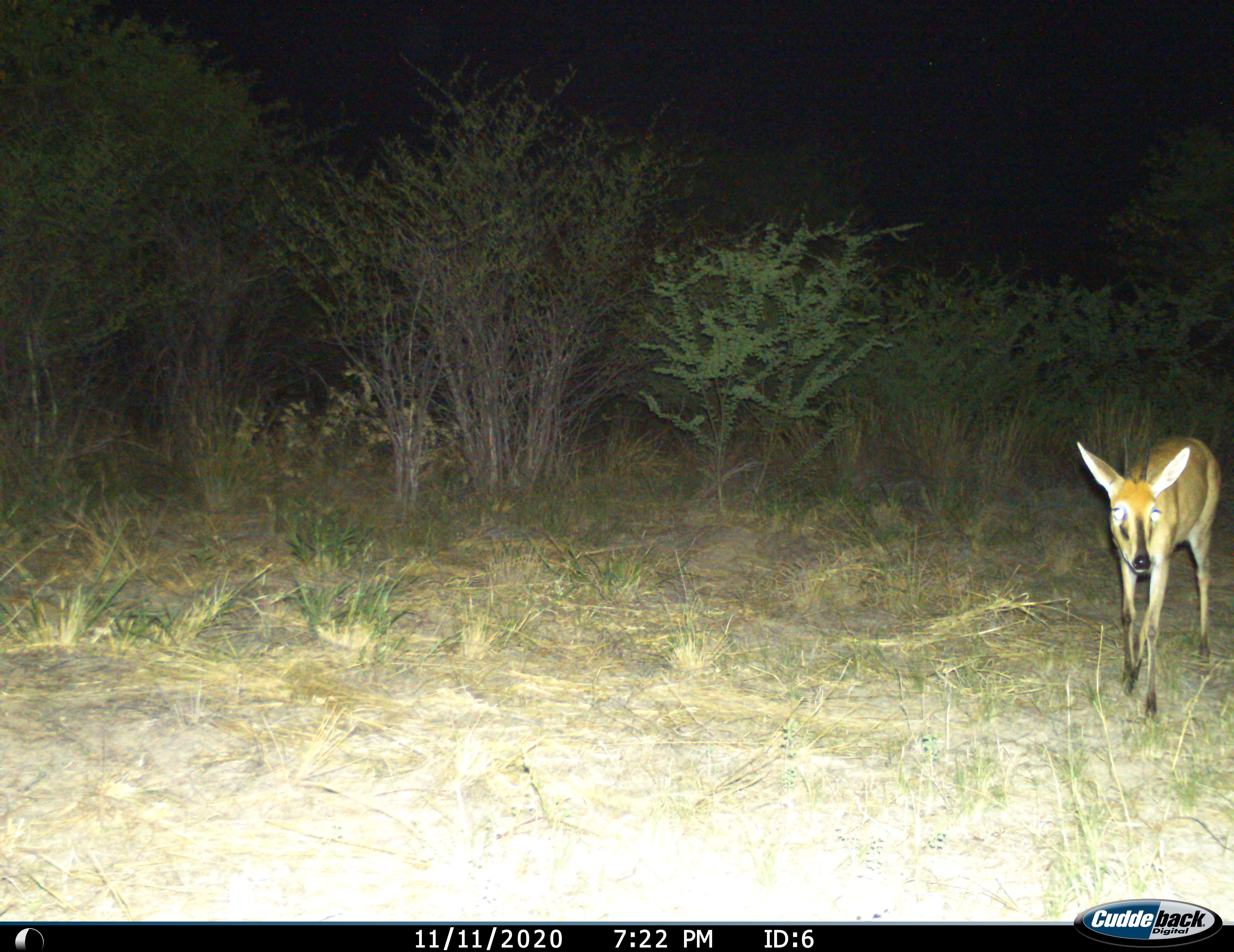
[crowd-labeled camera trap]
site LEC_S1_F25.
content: unidentified animal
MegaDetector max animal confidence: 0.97